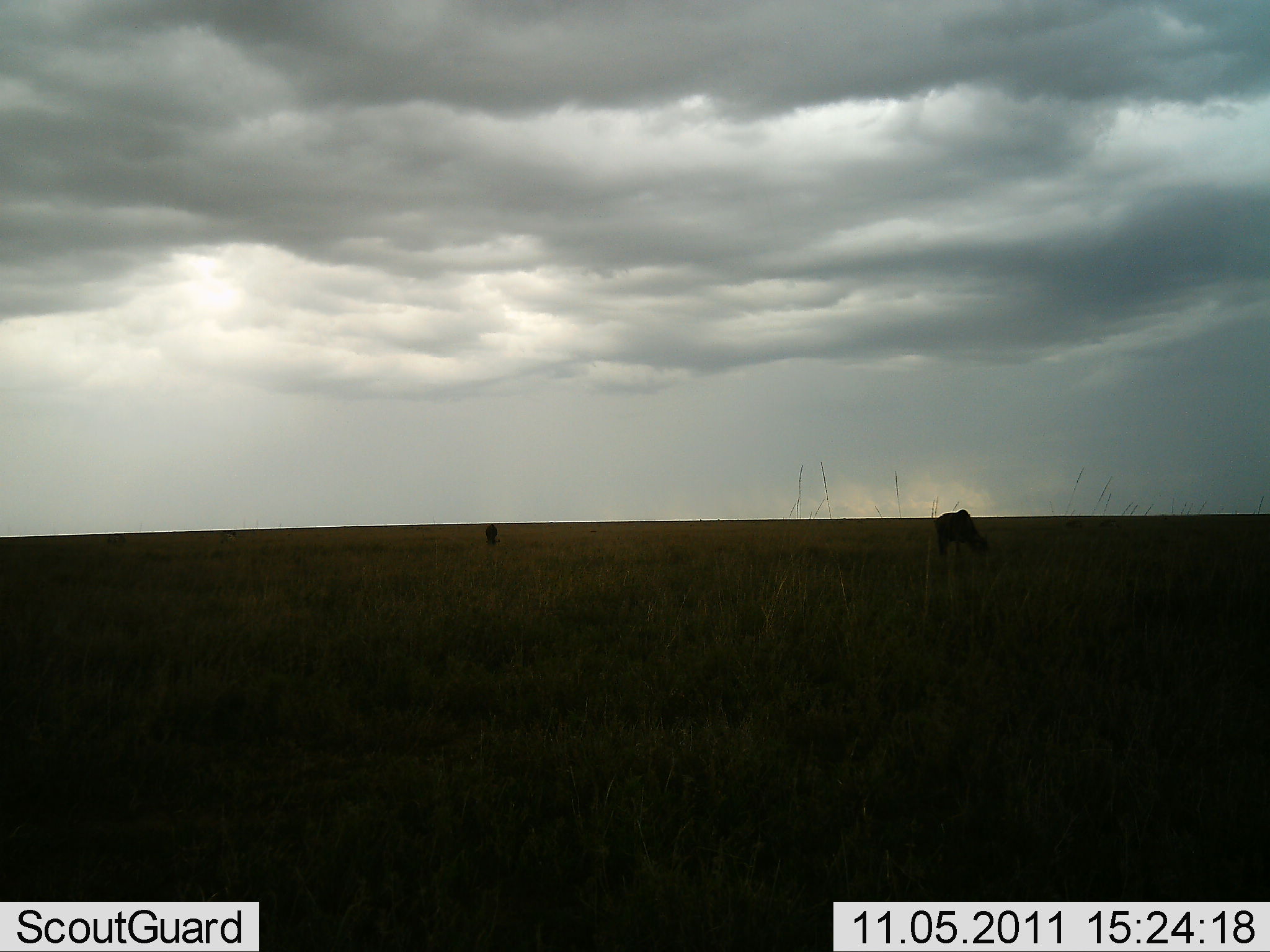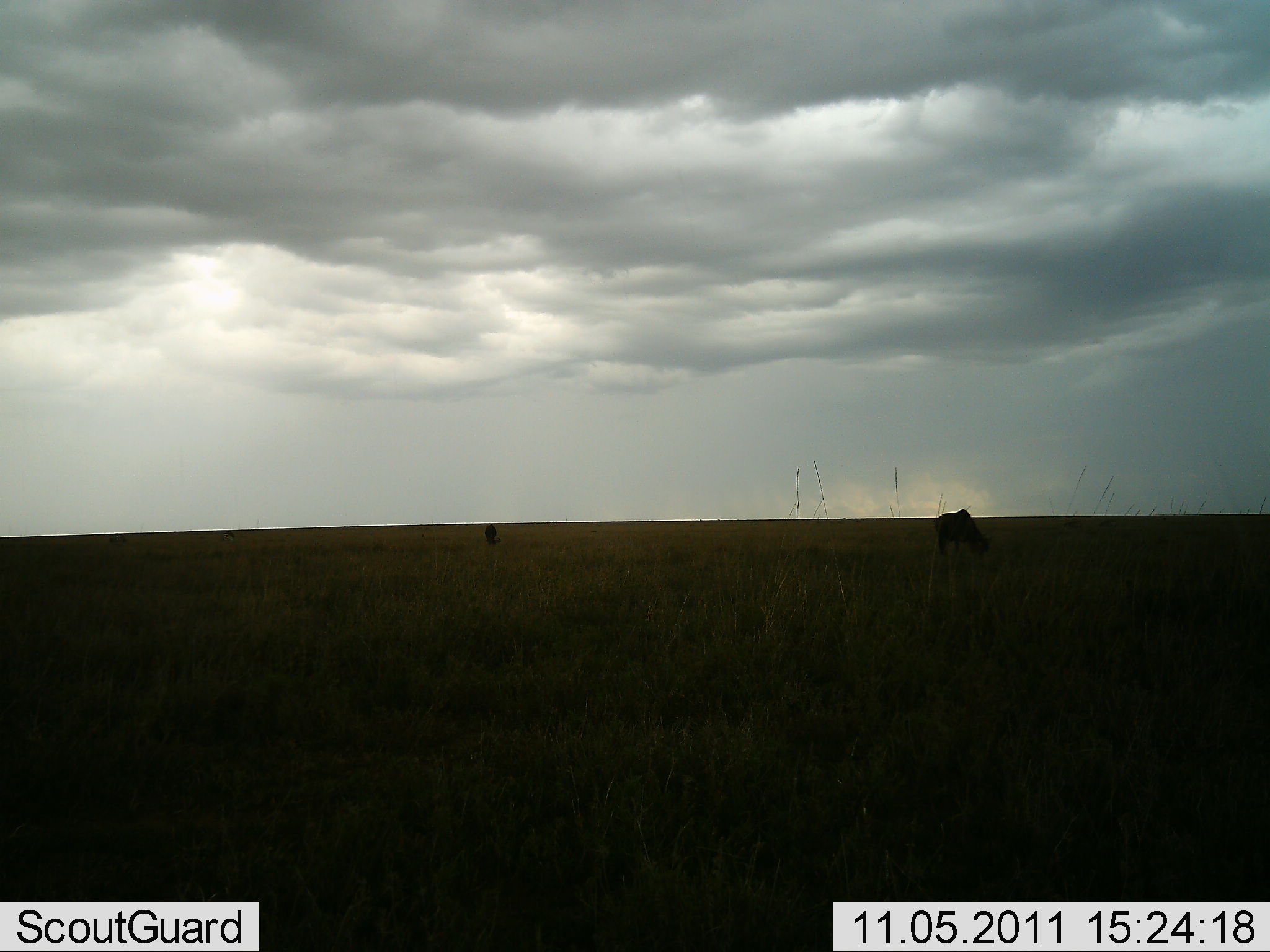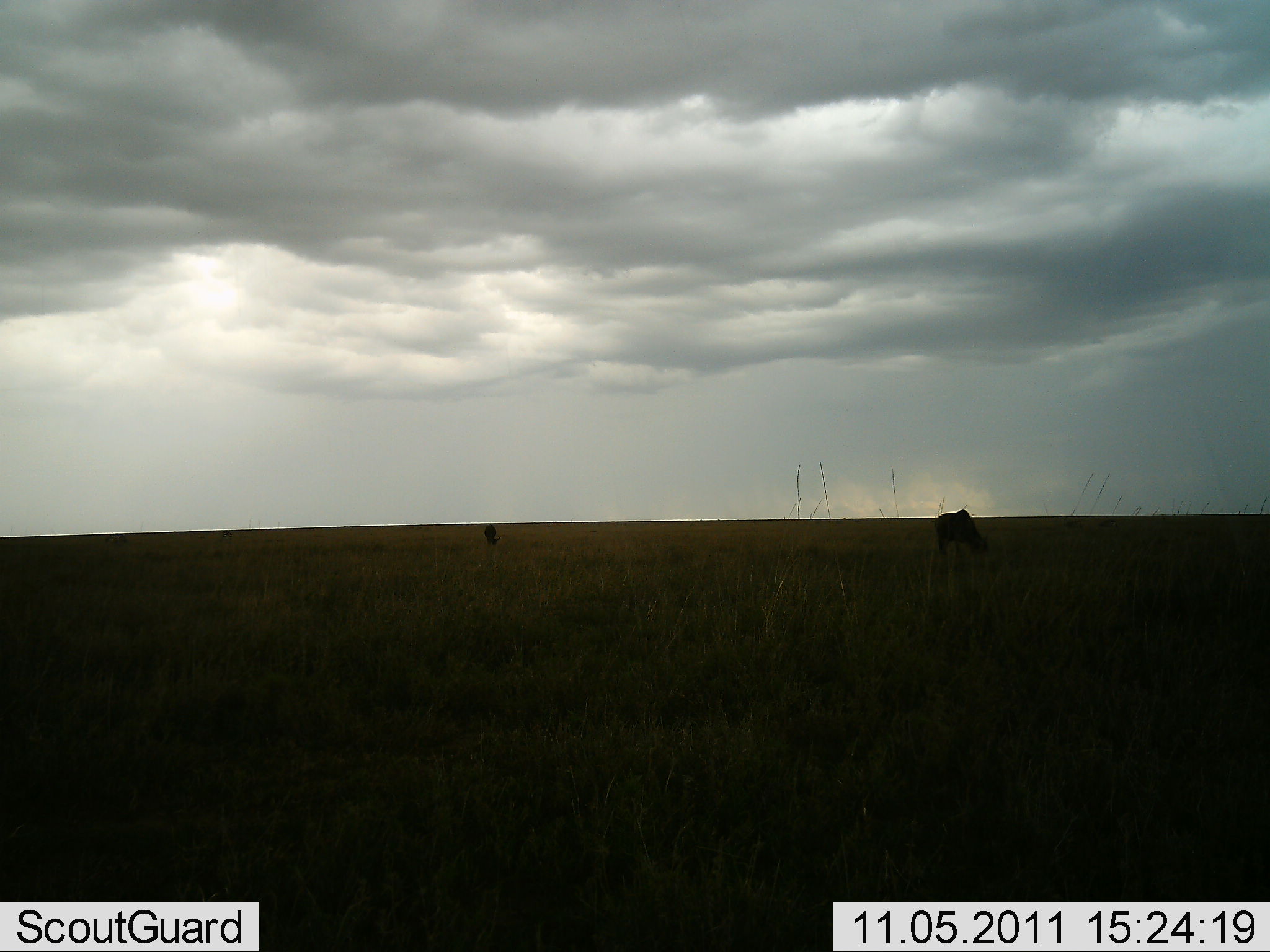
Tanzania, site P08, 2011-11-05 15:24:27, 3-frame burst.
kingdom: Animalia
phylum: Chordata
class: Mammalia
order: Artiodactyla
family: Bovidae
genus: Connochaetes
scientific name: Connochaetes taurinus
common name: blue wildebeest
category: wildebeest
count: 2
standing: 40%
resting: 0%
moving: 0%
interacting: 0%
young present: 0%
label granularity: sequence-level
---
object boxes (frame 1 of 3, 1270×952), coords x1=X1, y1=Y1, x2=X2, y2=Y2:
animal: x1=932, y1=509, x2=990, y2=557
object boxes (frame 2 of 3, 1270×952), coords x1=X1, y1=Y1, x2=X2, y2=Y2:
animal: x1=932, y1=510, x2=990, y2=557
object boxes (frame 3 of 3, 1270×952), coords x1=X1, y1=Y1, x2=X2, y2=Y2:
animal: x1=934, y1=509, x2=990, y2=556